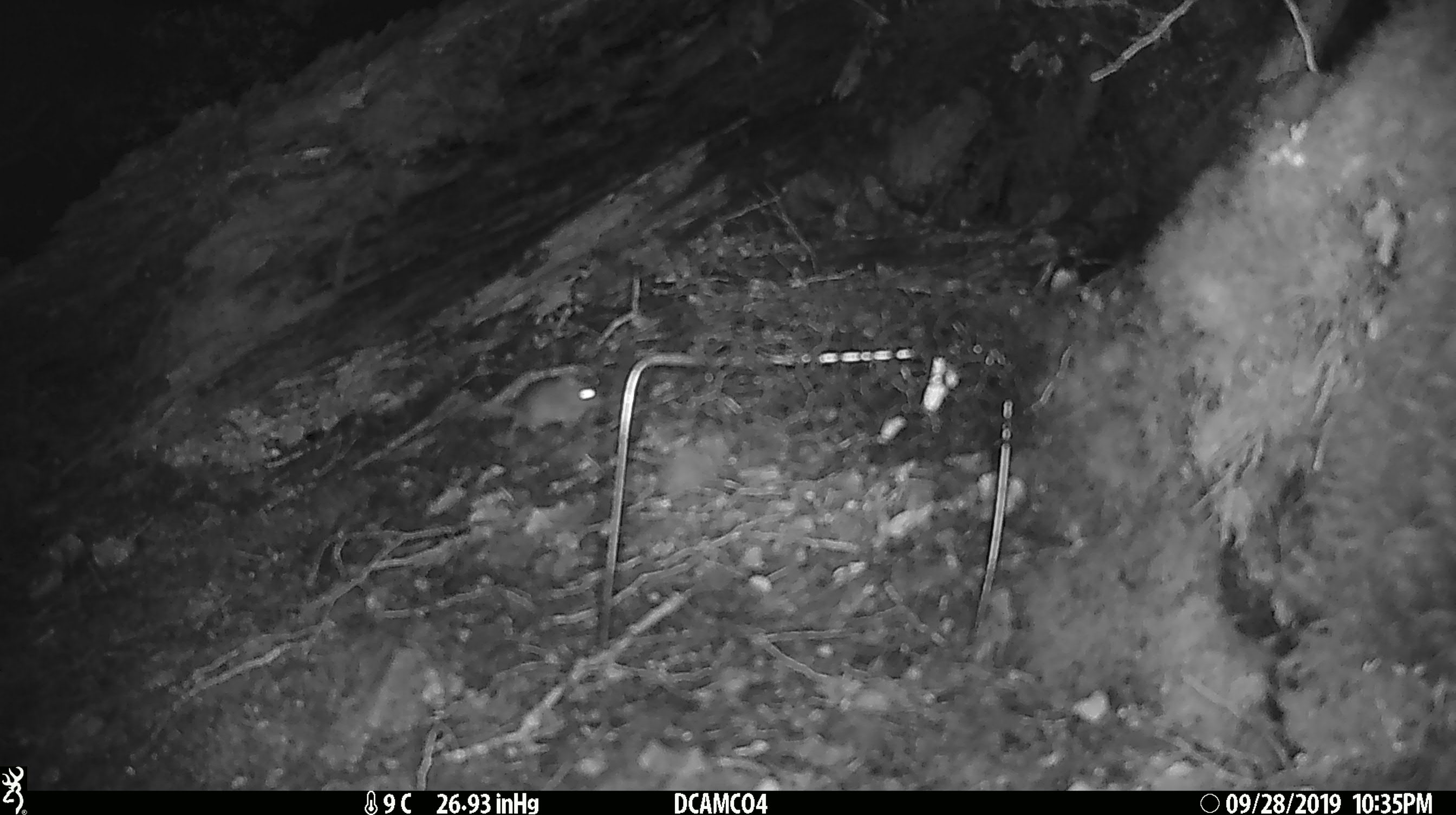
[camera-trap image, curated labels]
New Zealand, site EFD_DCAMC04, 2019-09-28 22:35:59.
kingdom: Animalia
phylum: Chordata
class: Mammalia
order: Rodentia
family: Muridae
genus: Mus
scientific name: Mus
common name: mouse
Mouse (Mus).